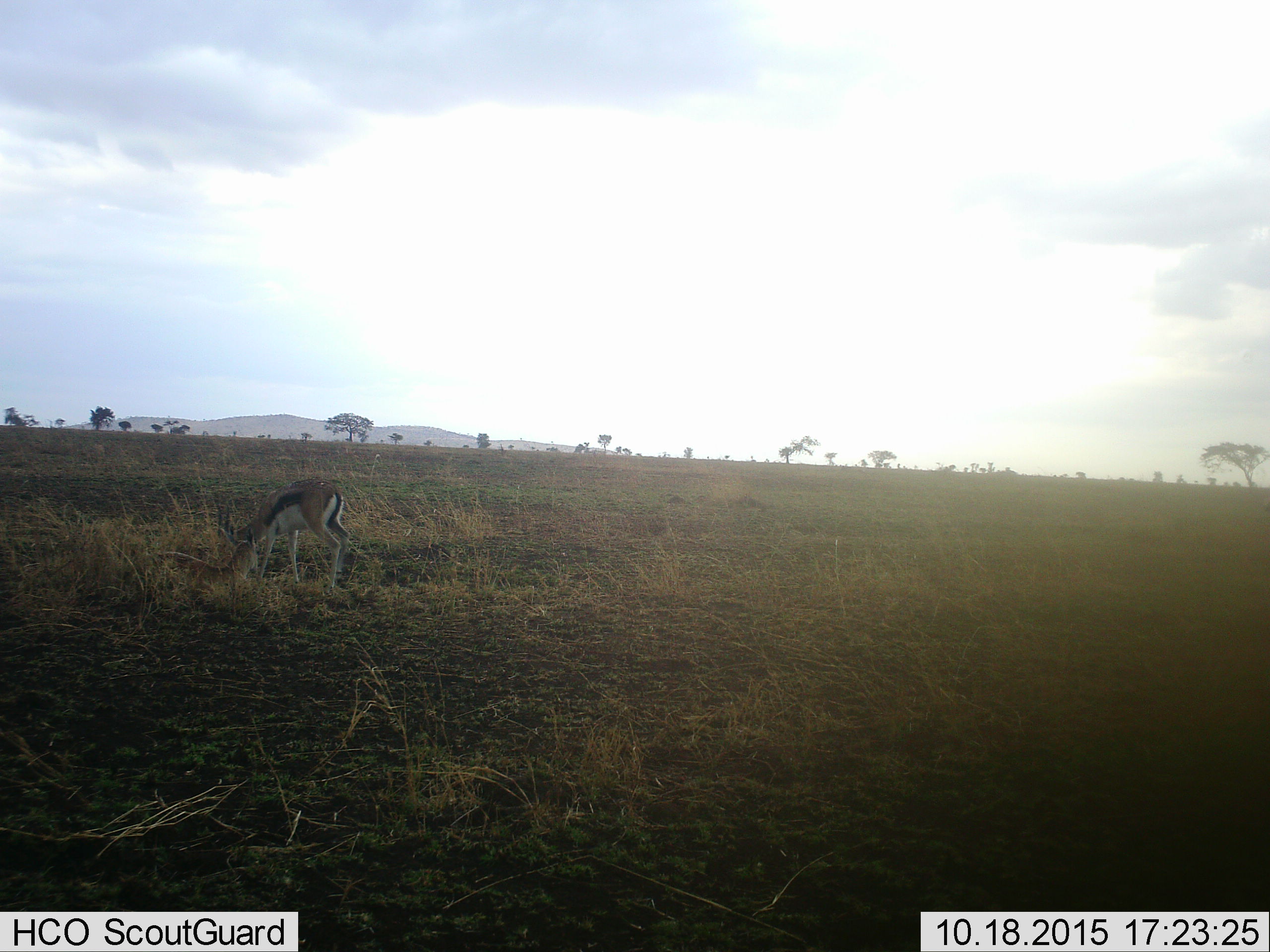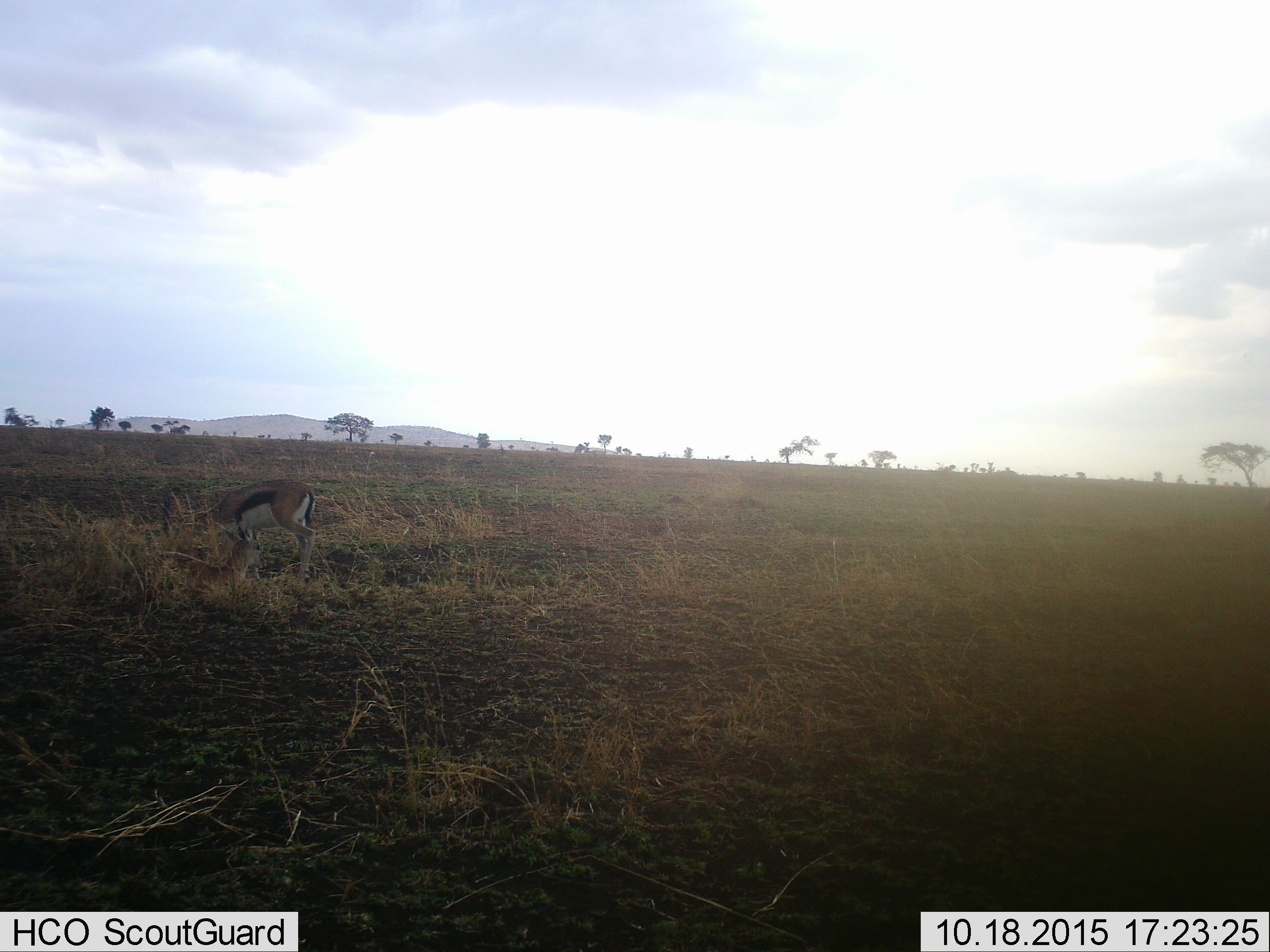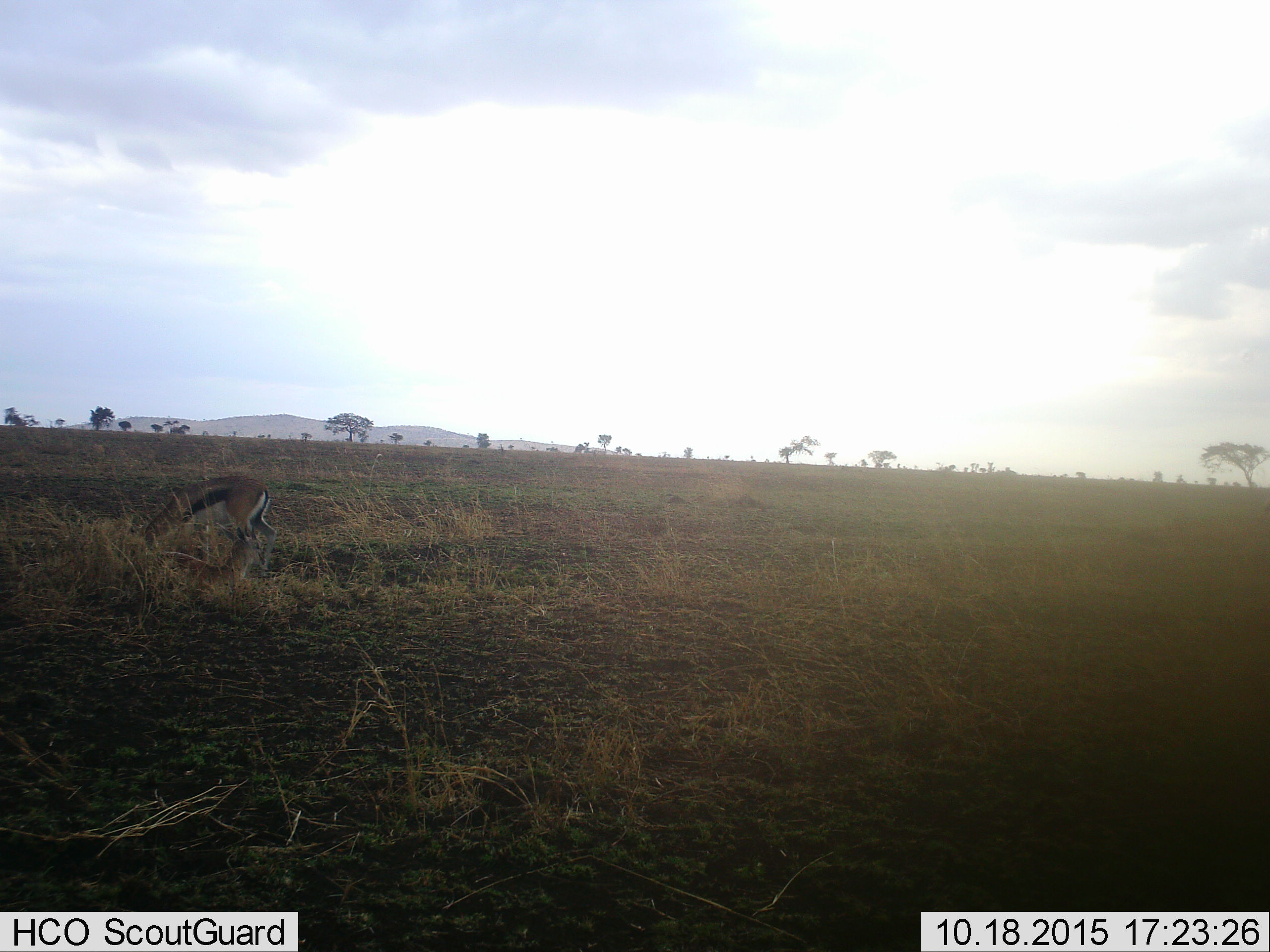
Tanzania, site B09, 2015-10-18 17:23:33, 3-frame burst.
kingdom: Animalia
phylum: Chordata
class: Mammalia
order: Artiodactyla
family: Bovidae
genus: Eudorcas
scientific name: Eudorcas thomsonii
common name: thomson's gazelle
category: gazellethomsons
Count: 2.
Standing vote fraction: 50%.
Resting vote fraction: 50%.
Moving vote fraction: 19%.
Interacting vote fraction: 0%.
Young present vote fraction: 12%.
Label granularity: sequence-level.